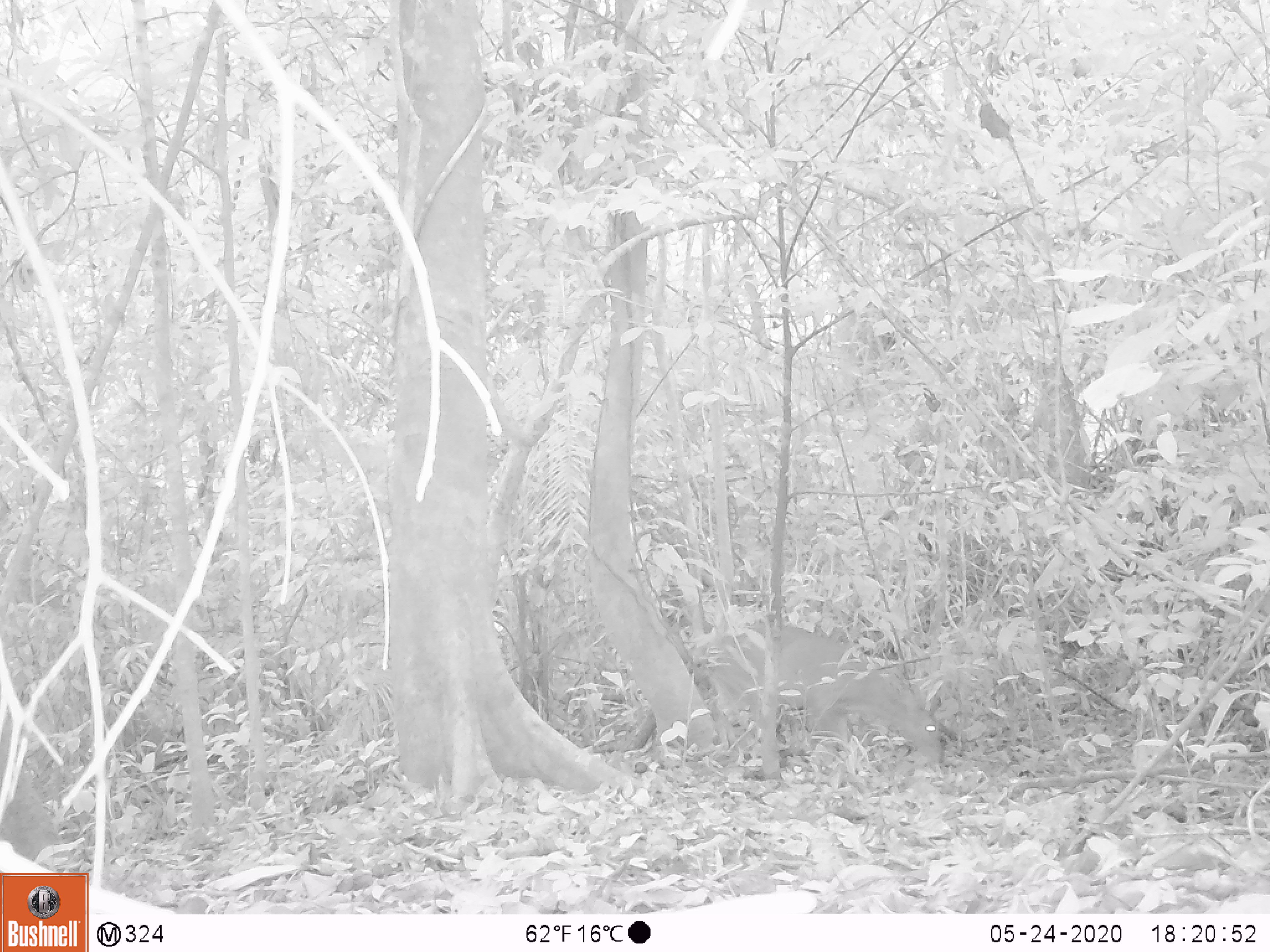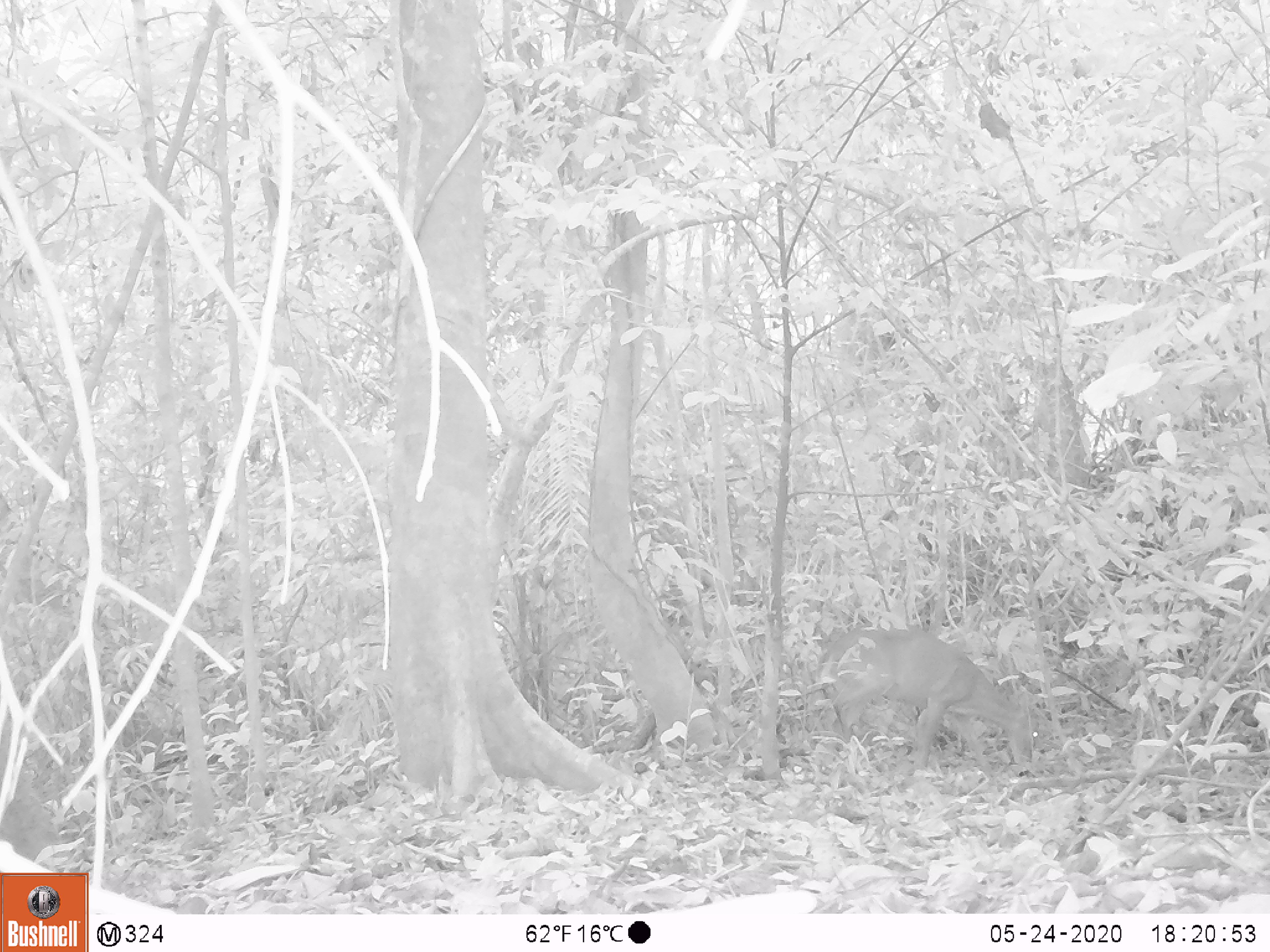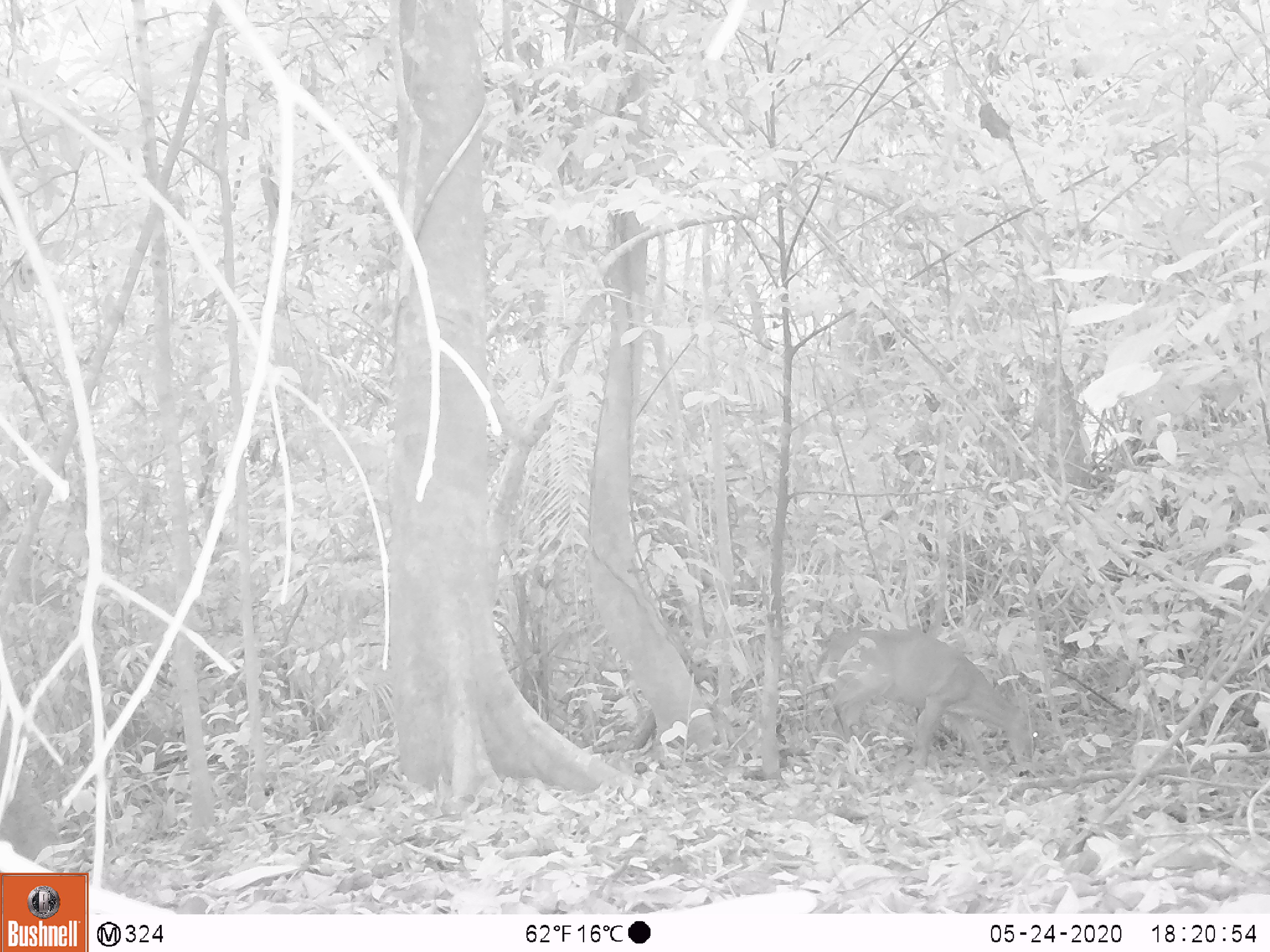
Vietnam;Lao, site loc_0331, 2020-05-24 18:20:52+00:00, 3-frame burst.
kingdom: Animalia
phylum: Chordata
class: Mammalia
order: Artiodactyla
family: Cervidae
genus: Muntiacus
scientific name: Muntiacus vuquangensis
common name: large-antlered muntjac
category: large antlered muntjac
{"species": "large antlered muntjac (large-antlered muntjac) (Muntiacus vuquangensis)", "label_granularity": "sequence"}